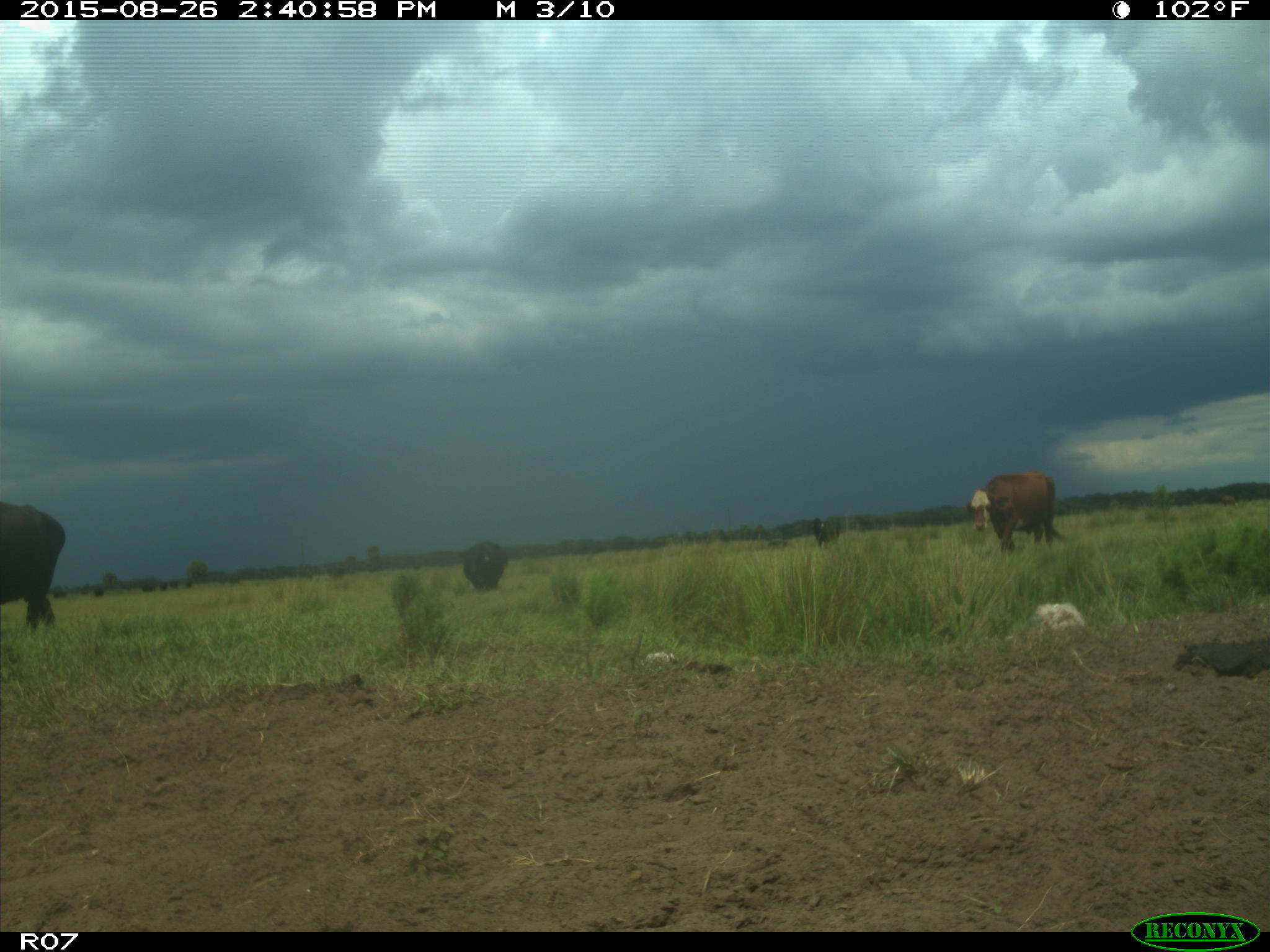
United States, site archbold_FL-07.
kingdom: Animalia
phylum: Chordata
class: Mammalia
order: Artiodactyla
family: Bovidae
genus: Bos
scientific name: Bos taurus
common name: domestic cow